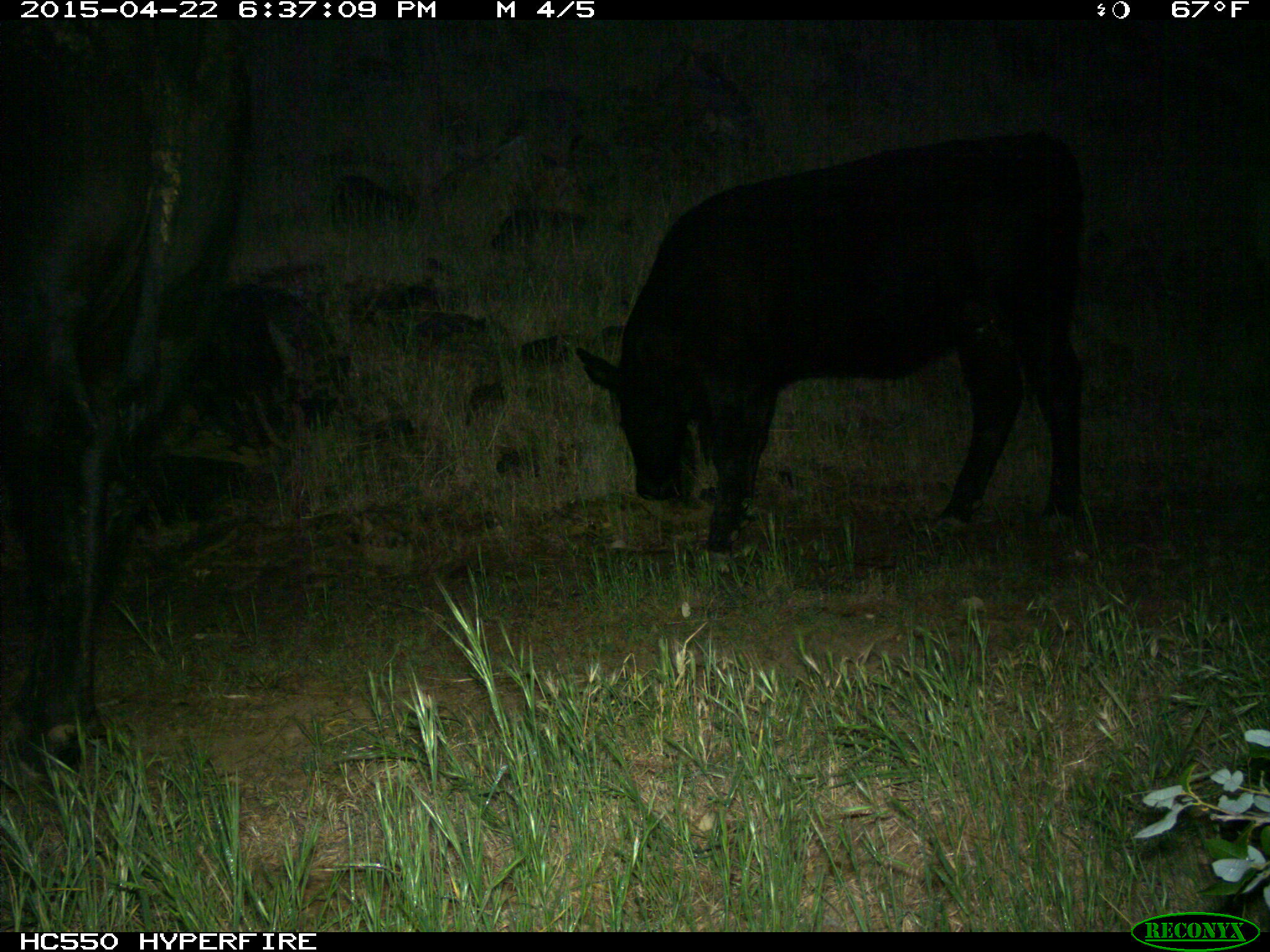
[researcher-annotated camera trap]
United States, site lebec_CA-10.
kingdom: Animalia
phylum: Chordata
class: Mammalia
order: Artiodactyla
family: Bovidae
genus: Bos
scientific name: Bos taurus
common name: domestic cow